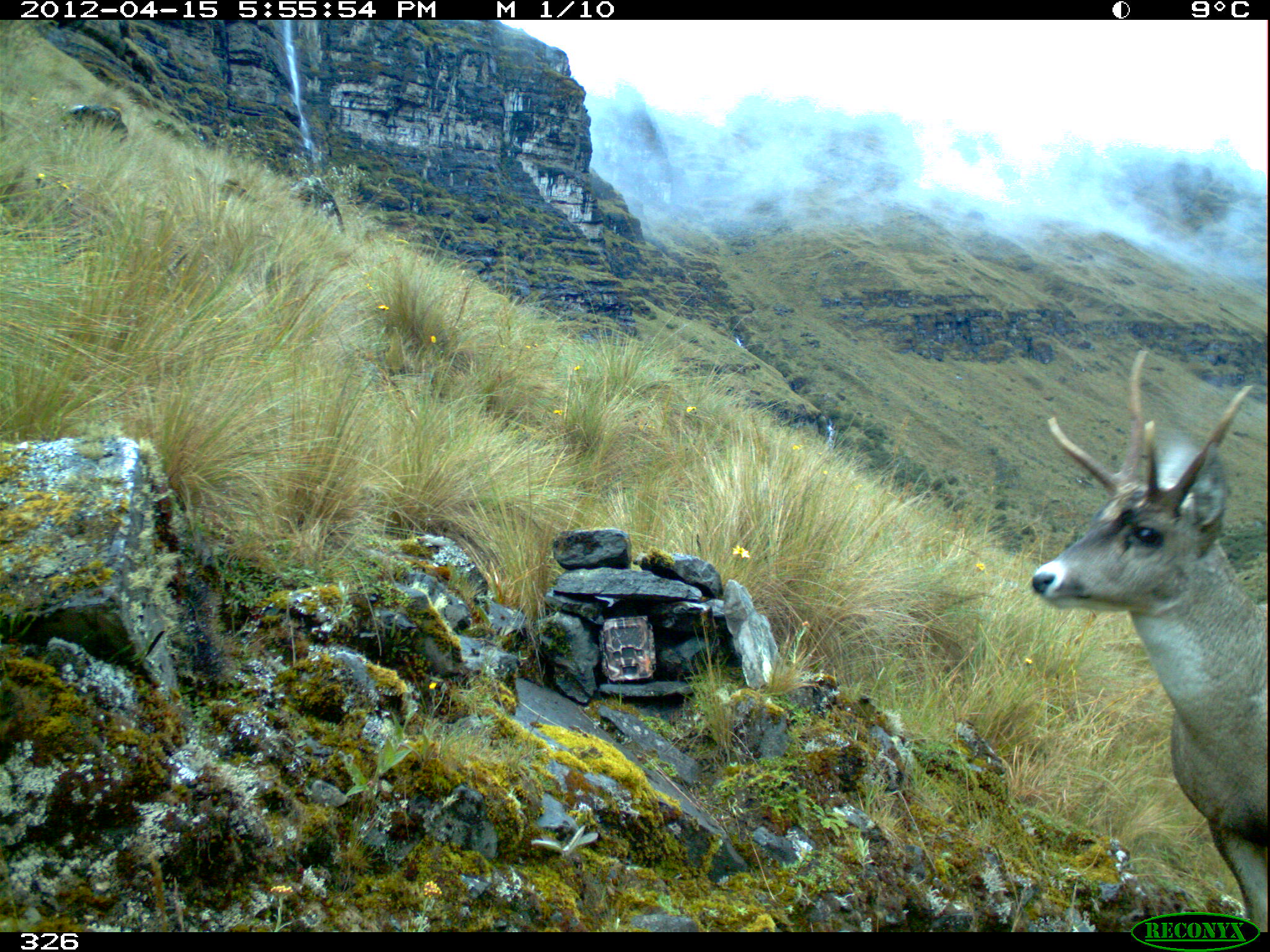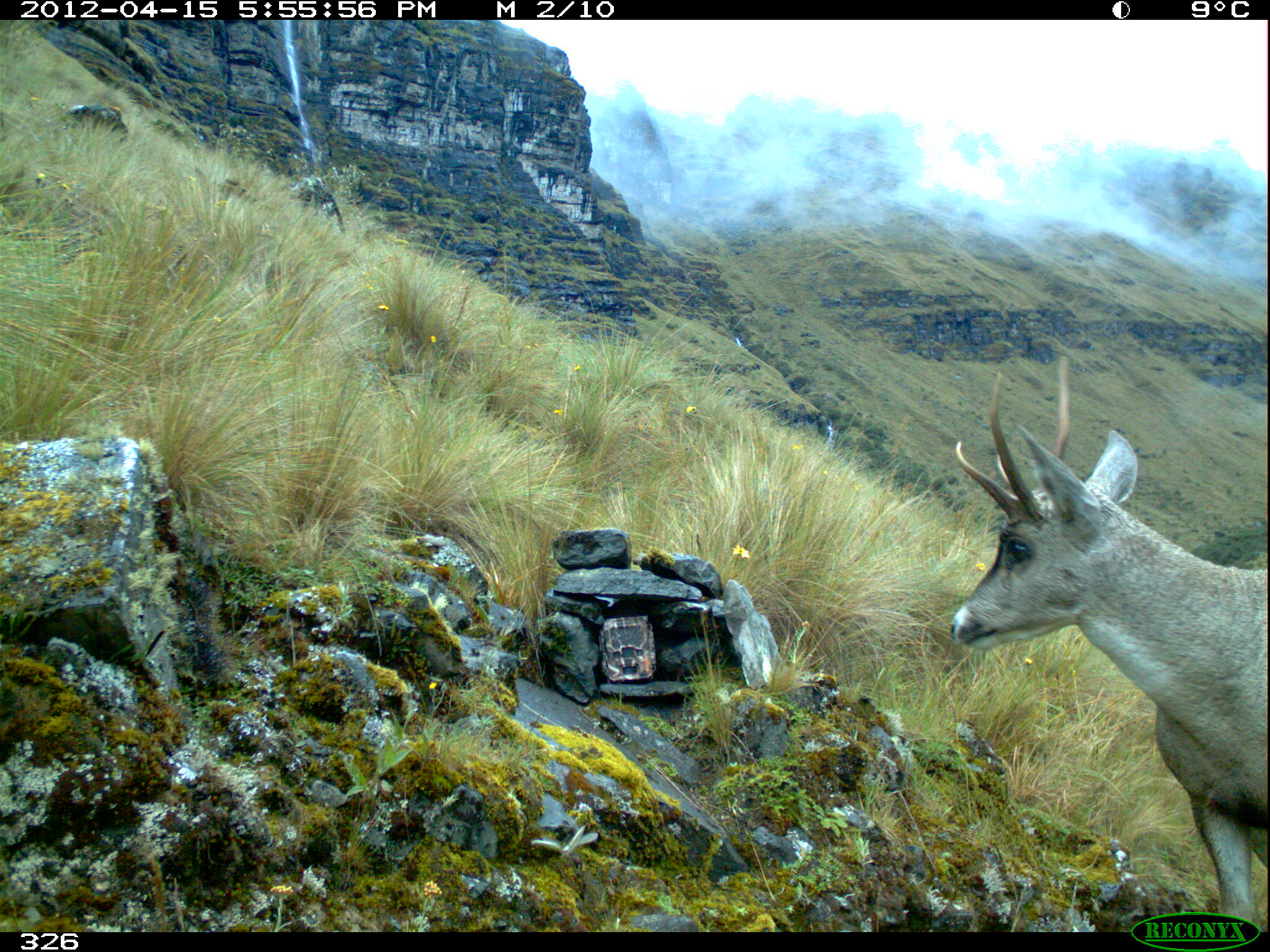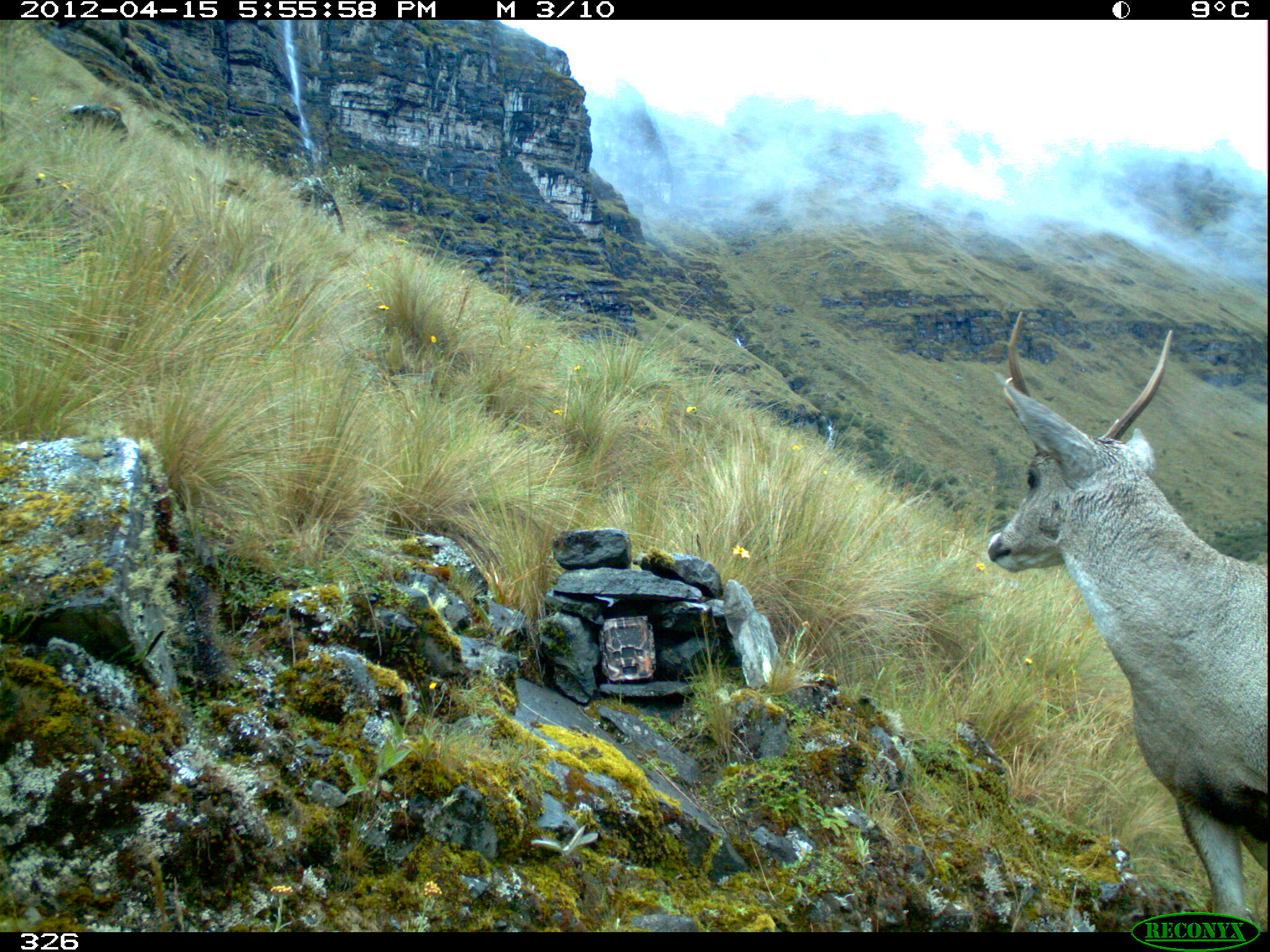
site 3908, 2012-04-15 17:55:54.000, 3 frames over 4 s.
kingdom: Animalia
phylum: Chordata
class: Mammalia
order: Artiodactyla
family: Cervidae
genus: Hippocamelus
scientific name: Hippocamelus antisensis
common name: taruca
Hippocamelus antisensis (taruca).